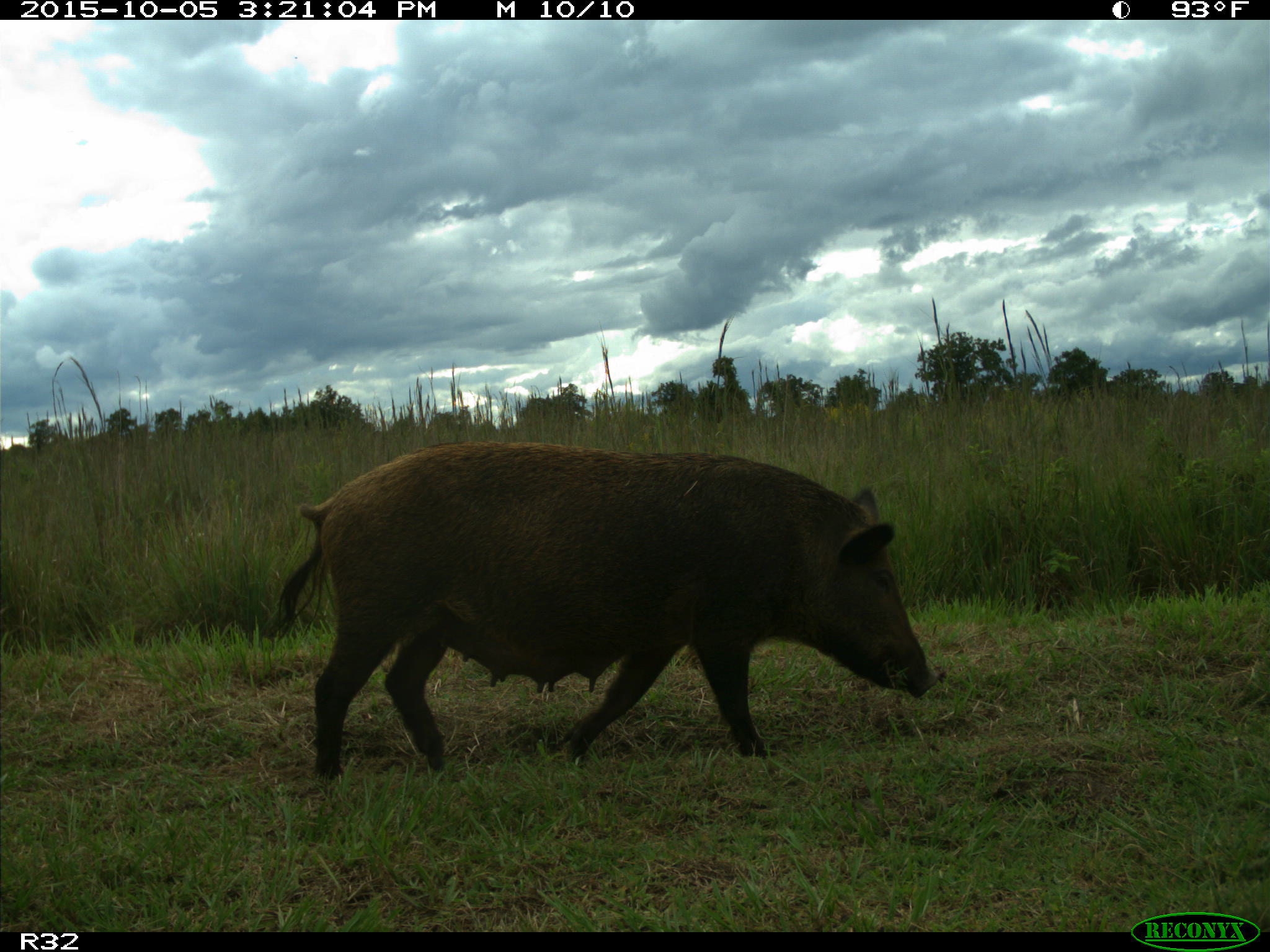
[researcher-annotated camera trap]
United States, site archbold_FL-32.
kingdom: Animalia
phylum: Chordata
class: Mammalia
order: Artiodactyla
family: Suidae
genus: Sus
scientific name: Sus scrofa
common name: wild boar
Sus scrofa (wild boar).